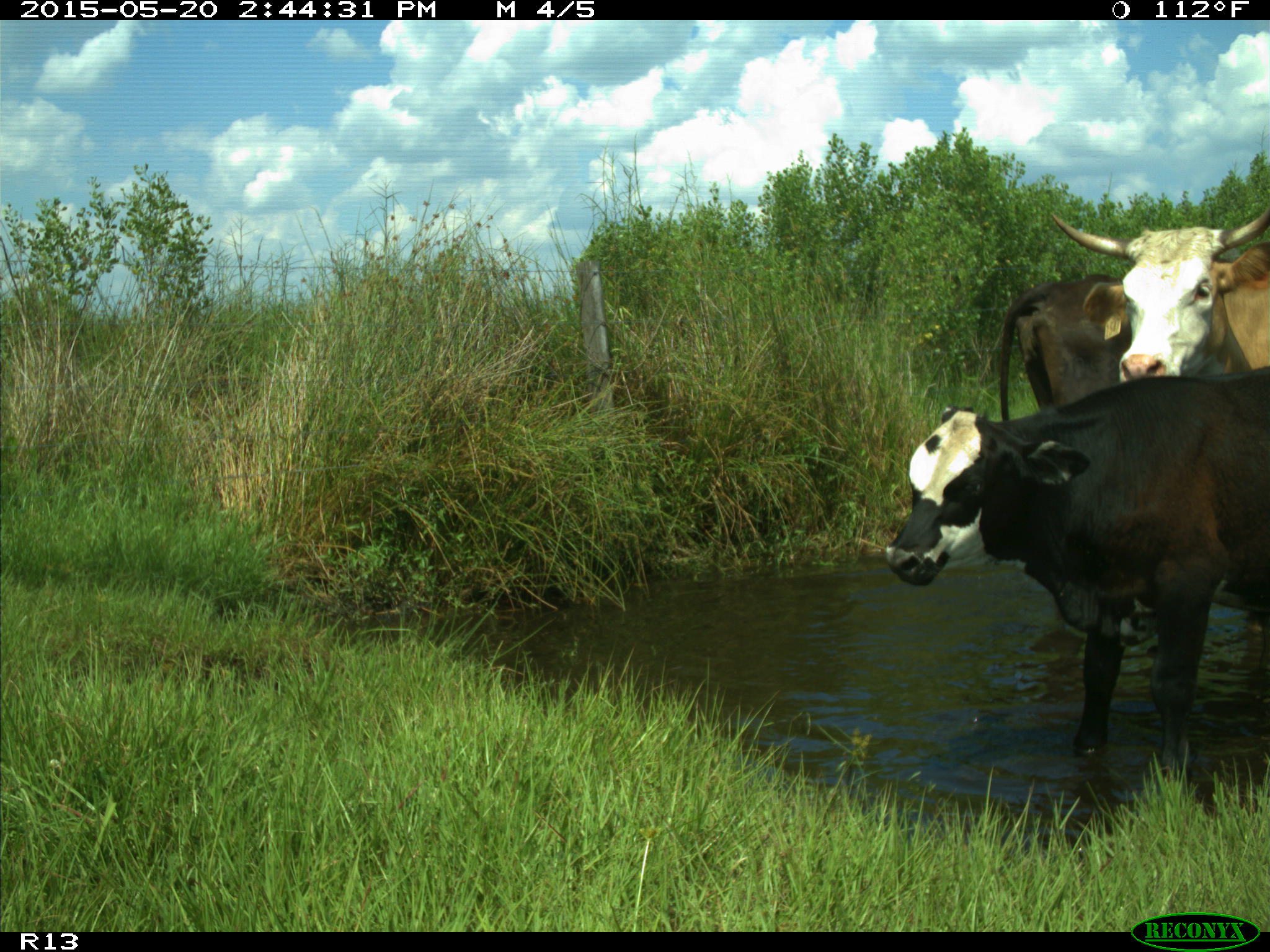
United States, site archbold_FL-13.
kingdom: Animalia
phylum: Chordata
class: Mammalia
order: Artiodactyla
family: Bovidae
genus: Bos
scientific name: Bos taurus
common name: domestic cow